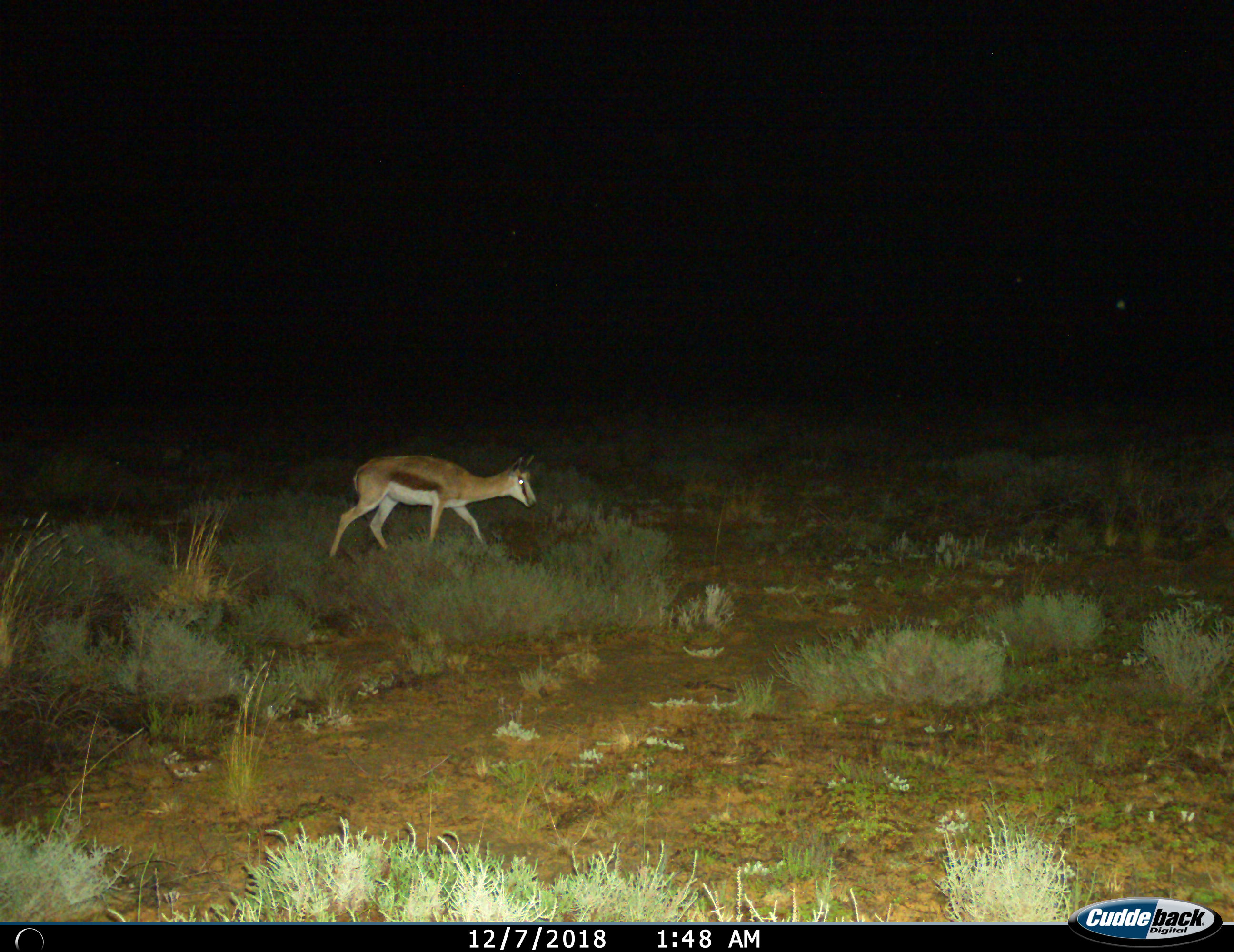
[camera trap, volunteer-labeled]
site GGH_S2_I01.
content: unidentified animal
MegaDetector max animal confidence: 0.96